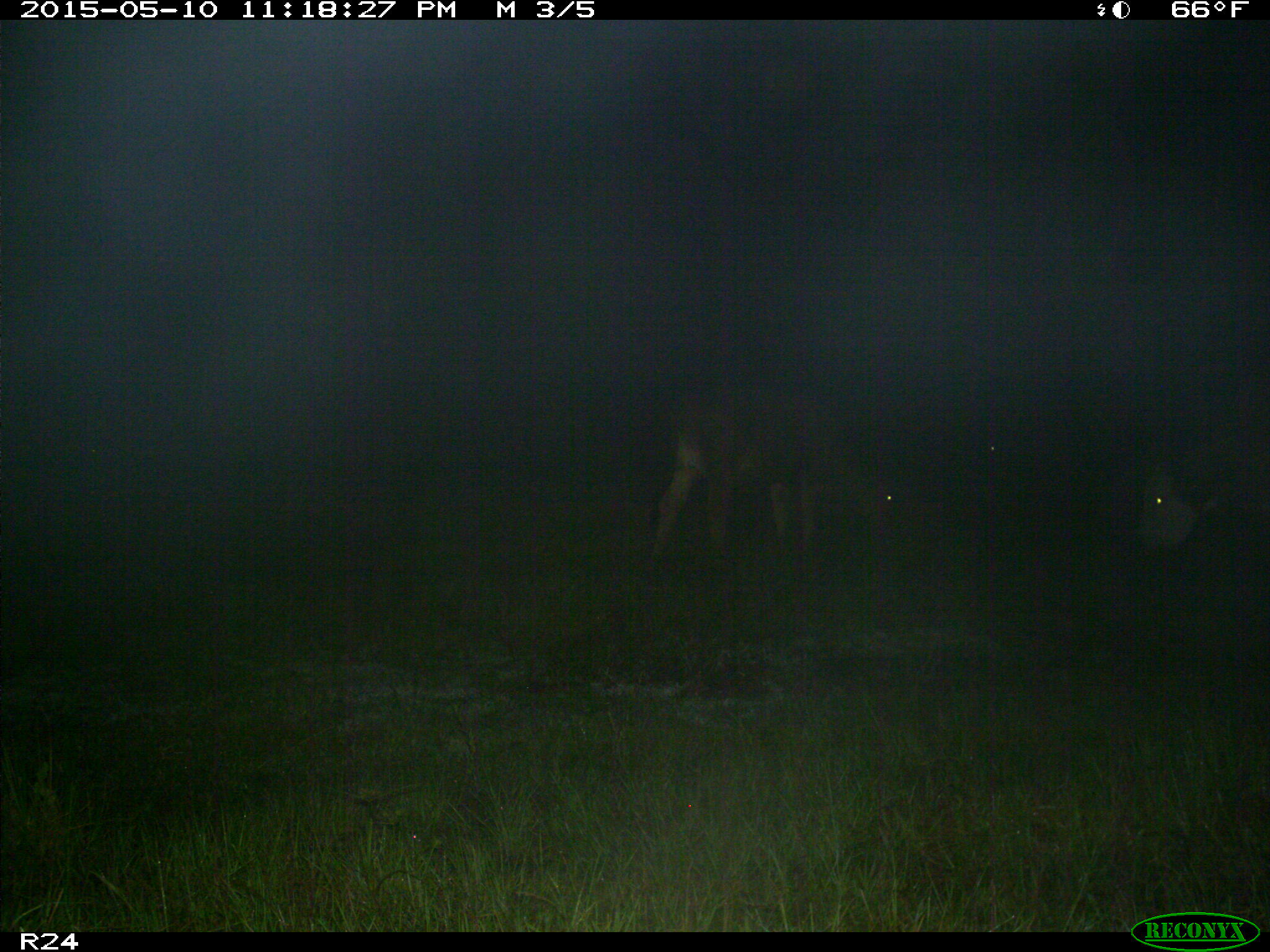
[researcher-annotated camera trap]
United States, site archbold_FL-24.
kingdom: Animalia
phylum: Chordata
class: Mammalia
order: Artiodactyla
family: Bovidae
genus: Bos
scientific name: Bos taurus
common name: domestic cow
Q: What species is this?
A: Bos taurus (domestic cow).